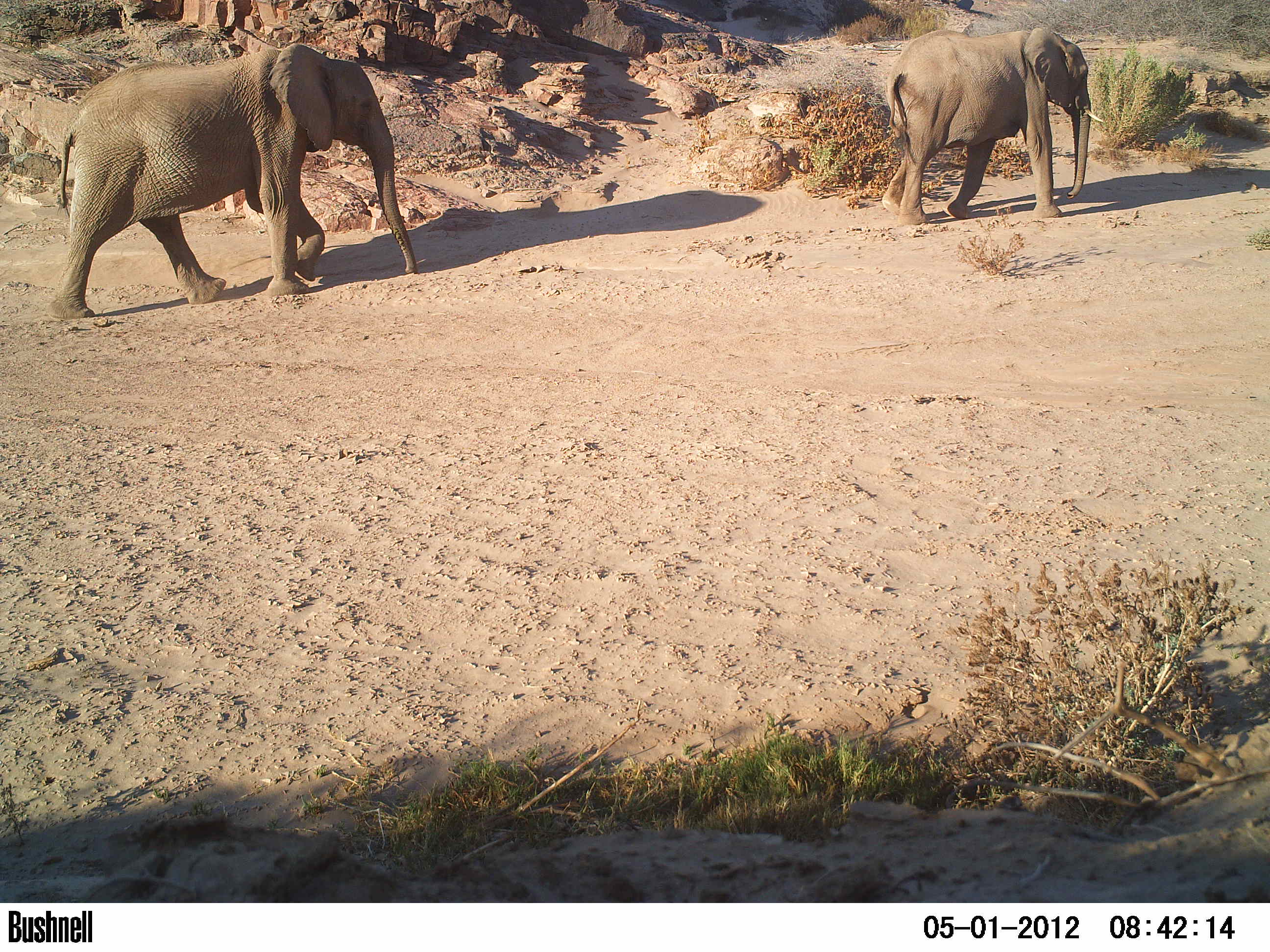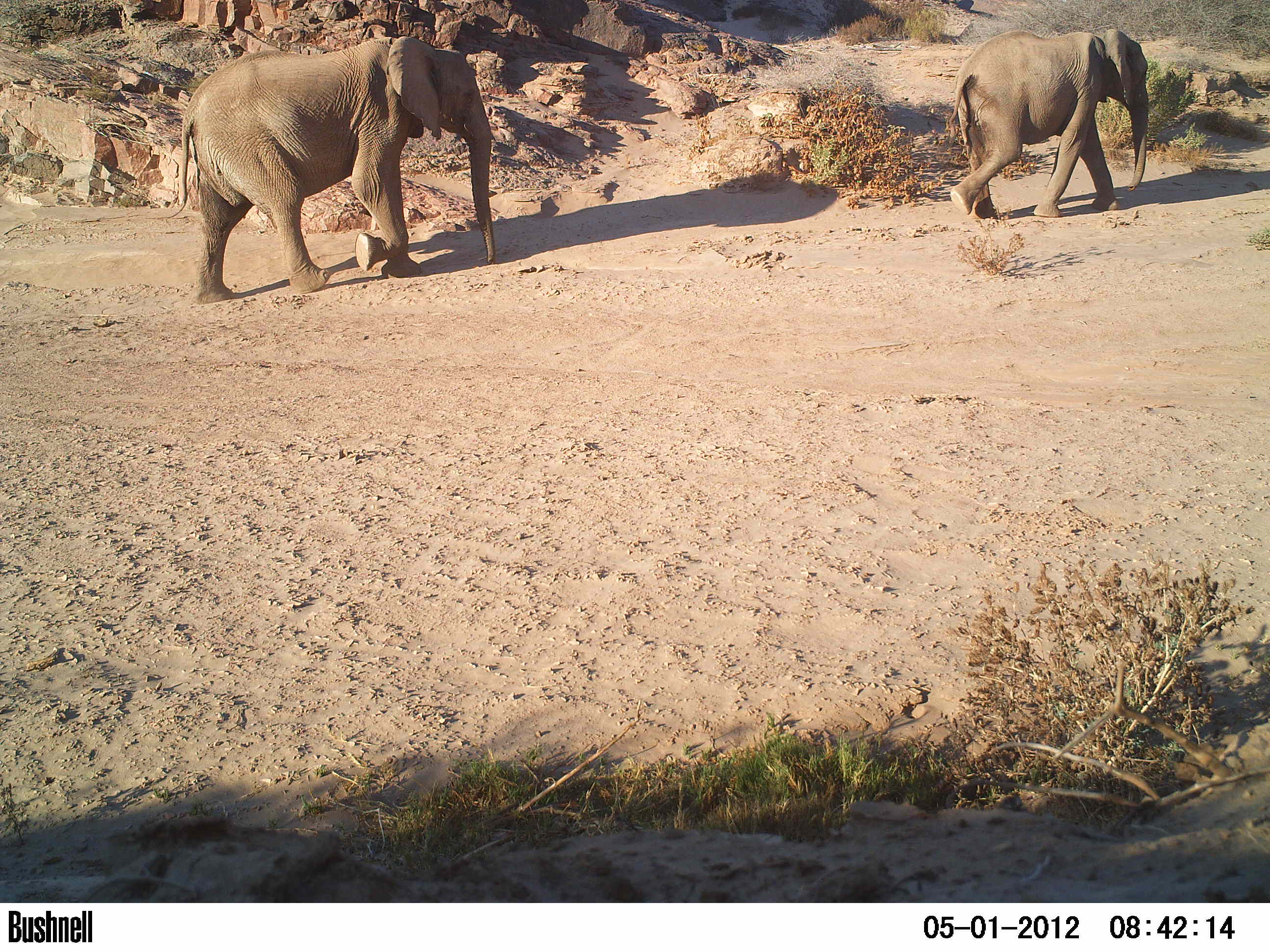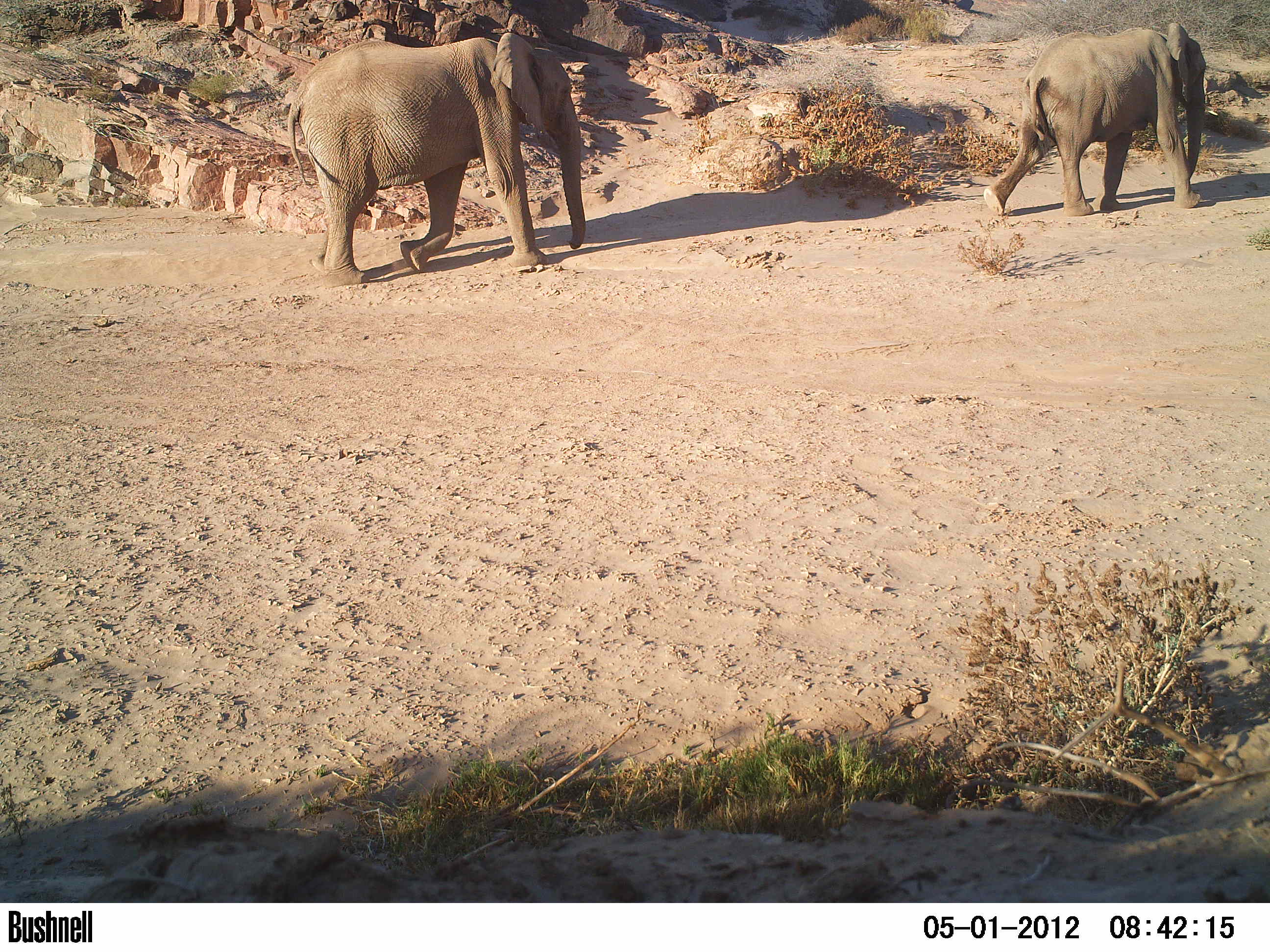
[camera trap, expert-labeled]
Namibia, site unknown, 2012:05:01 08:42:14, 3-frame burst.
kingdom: Animalia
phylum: Chordata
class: Mammalia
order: Proboscidea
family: Elephantidae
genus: Loxodonta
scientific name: Loxodonta africana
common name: african elephant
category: loxodanta africana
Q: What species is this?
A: Loxodanta africana (african elephant) (Loxodonta africana).